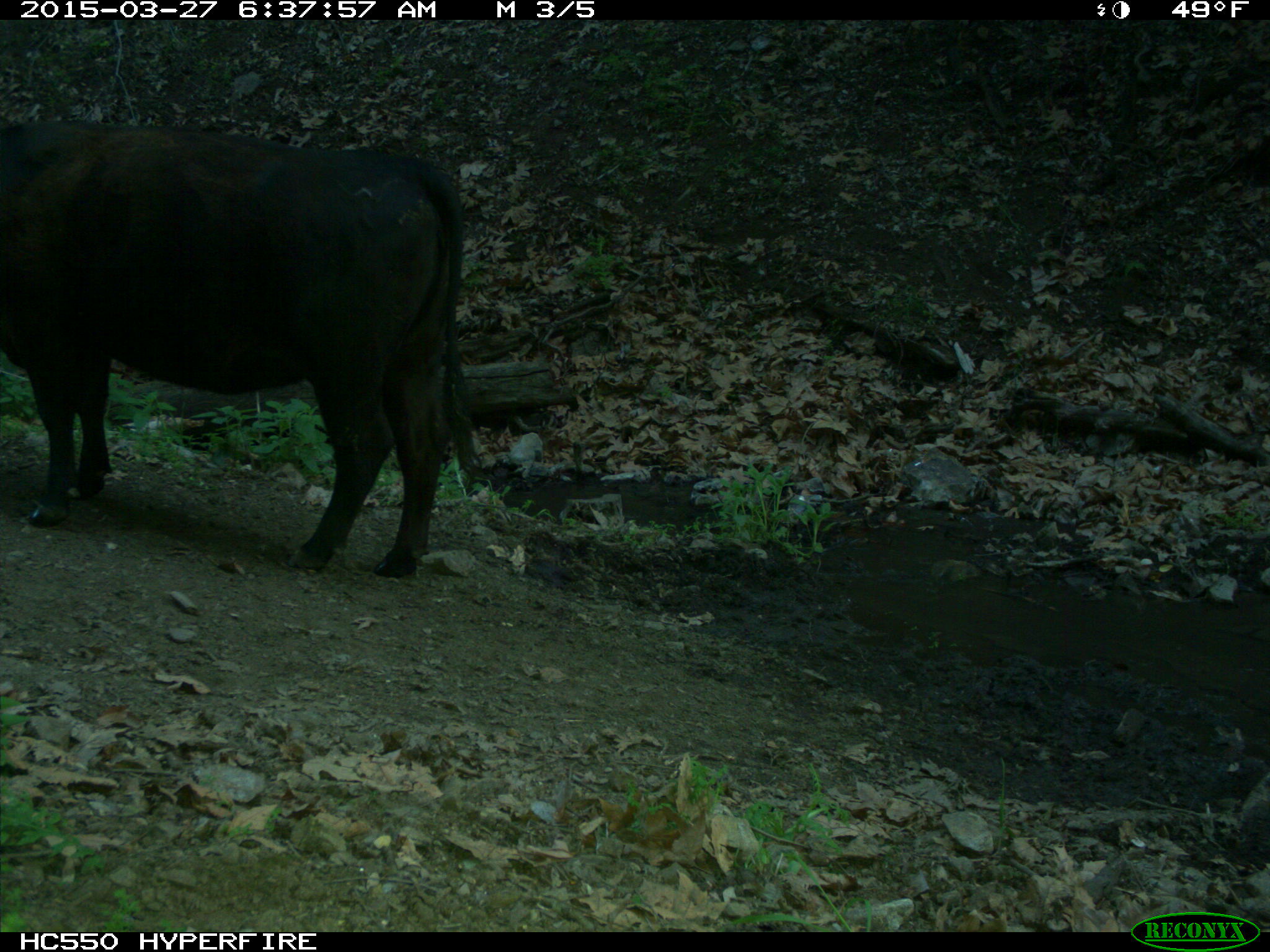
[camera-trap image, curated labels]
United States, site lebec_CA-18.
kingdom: Animalia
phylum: Chordata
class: Mammalia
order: Artiodactyla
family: Bovidae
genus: Bos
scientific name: Bos taurus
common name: domestic cow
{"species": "Bos taurus (domestic cow)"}